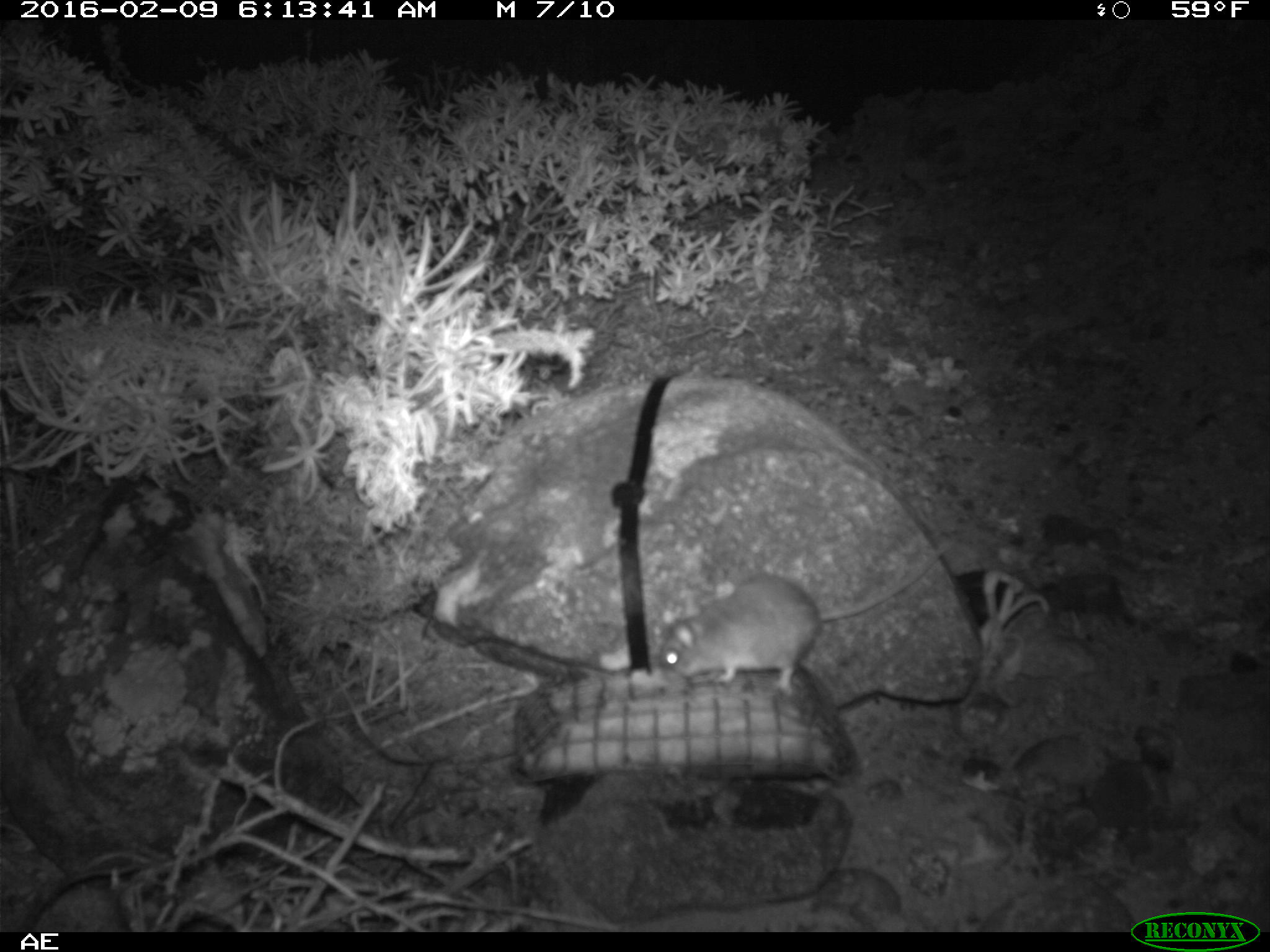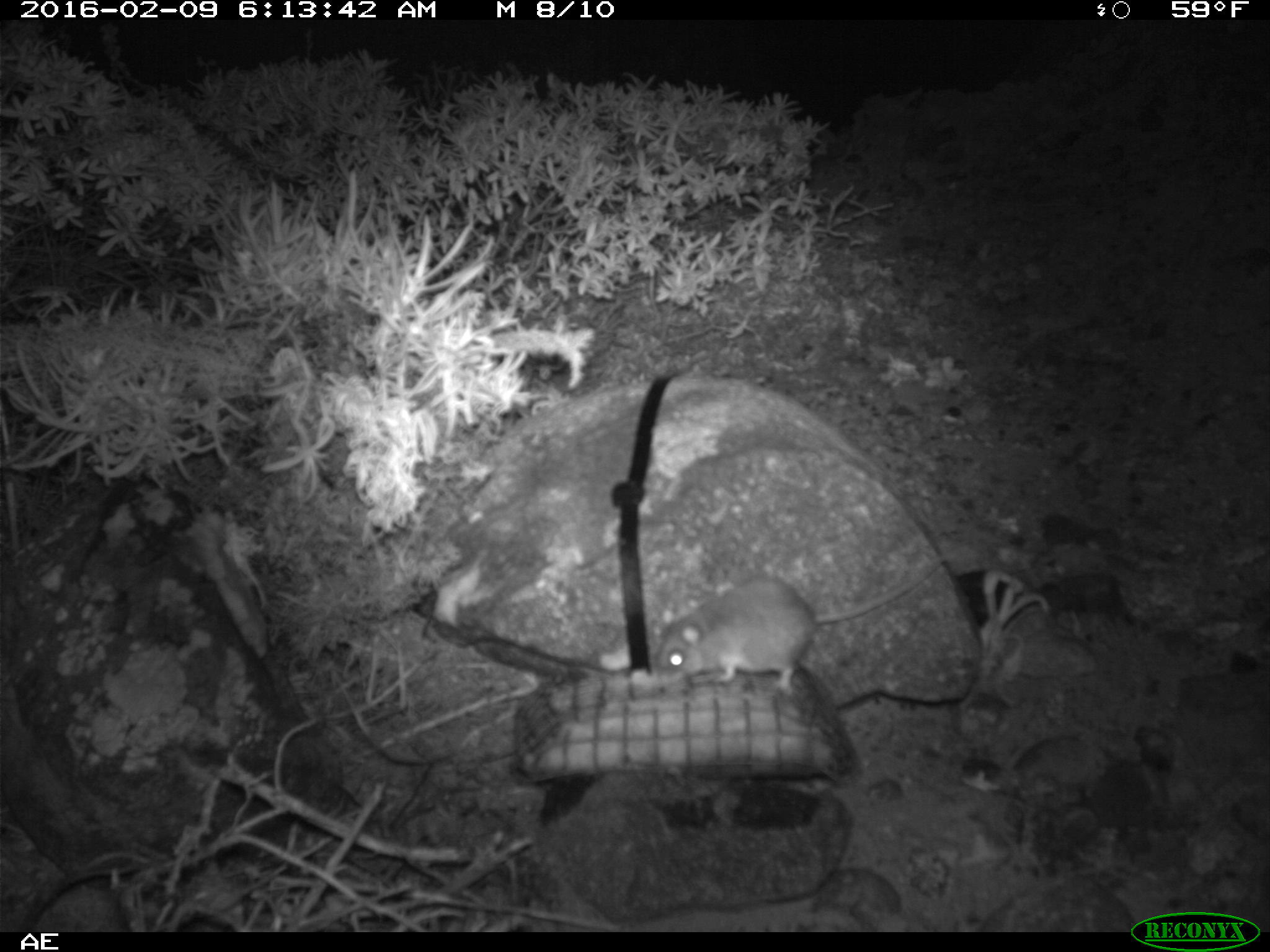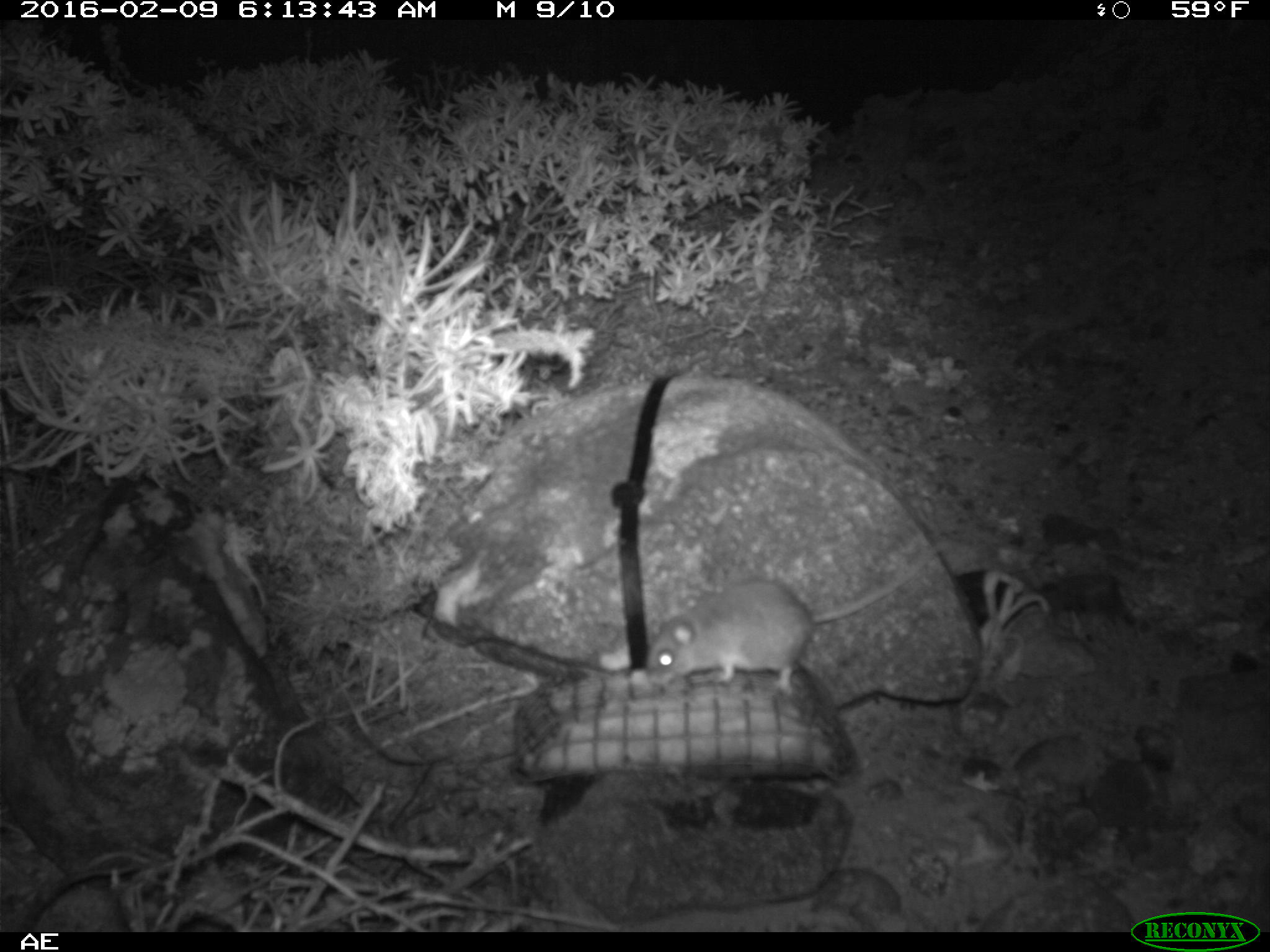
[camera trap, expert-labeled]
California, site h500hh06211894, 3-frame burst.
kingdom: Animalia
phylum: Chordata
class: Mammalia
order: Rodentia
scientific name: Rodentia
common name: rodent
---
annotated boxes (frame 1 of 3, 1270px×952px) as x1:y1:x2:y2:
rodent: 653:540:956:699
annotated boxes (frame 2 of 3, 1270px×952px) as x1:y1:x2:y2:
rodent: 652:554:951:692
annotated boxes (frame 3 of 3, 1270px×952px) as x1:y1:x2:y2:
rodent: 646:541:944:692